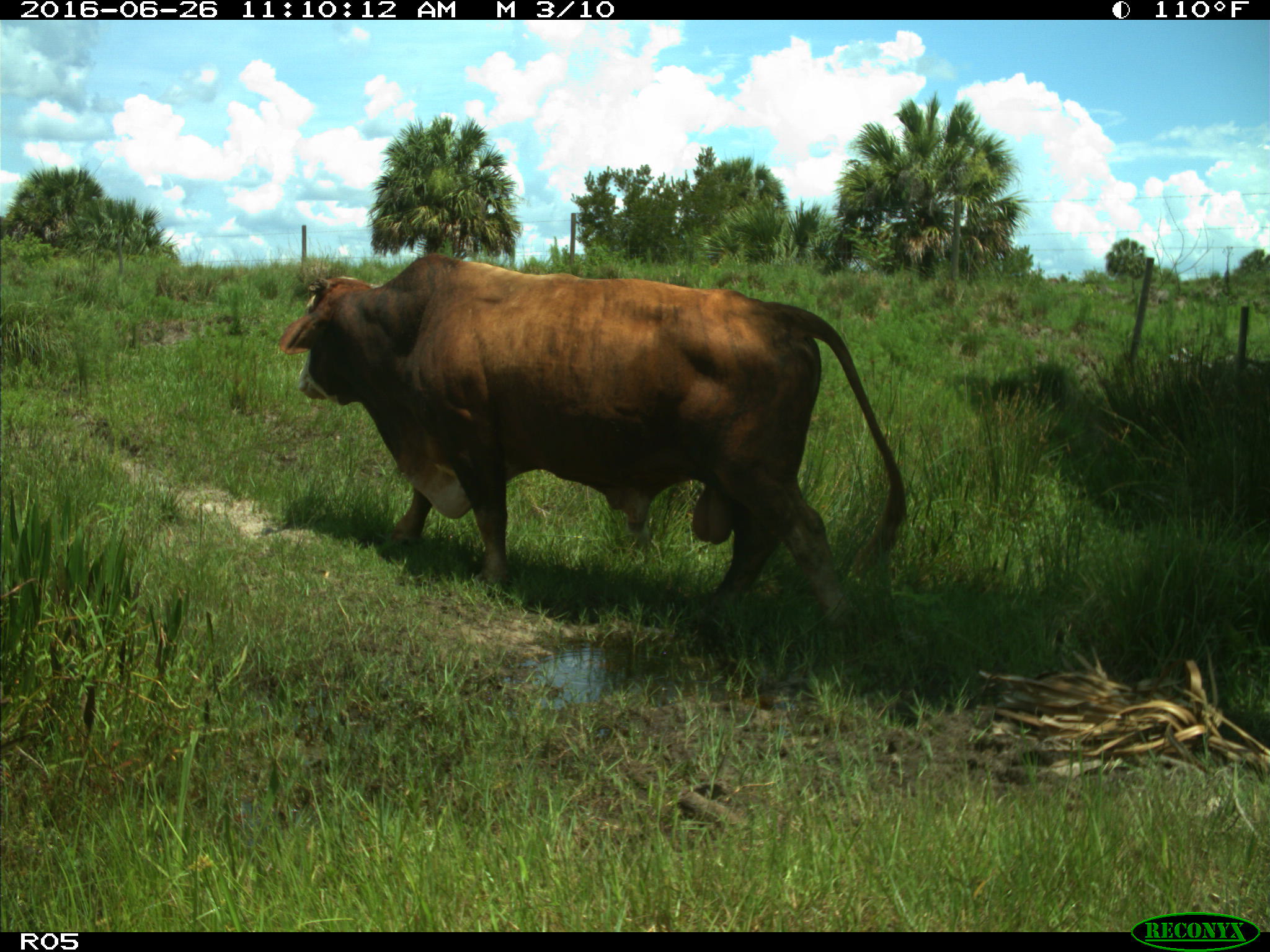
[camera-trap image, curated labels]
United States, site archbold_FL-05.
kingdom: Animalia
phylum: Chordata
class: Mammalia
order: Artiodactyla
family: Bovidae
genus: Bos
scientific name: Bos taurus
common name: domestic cow